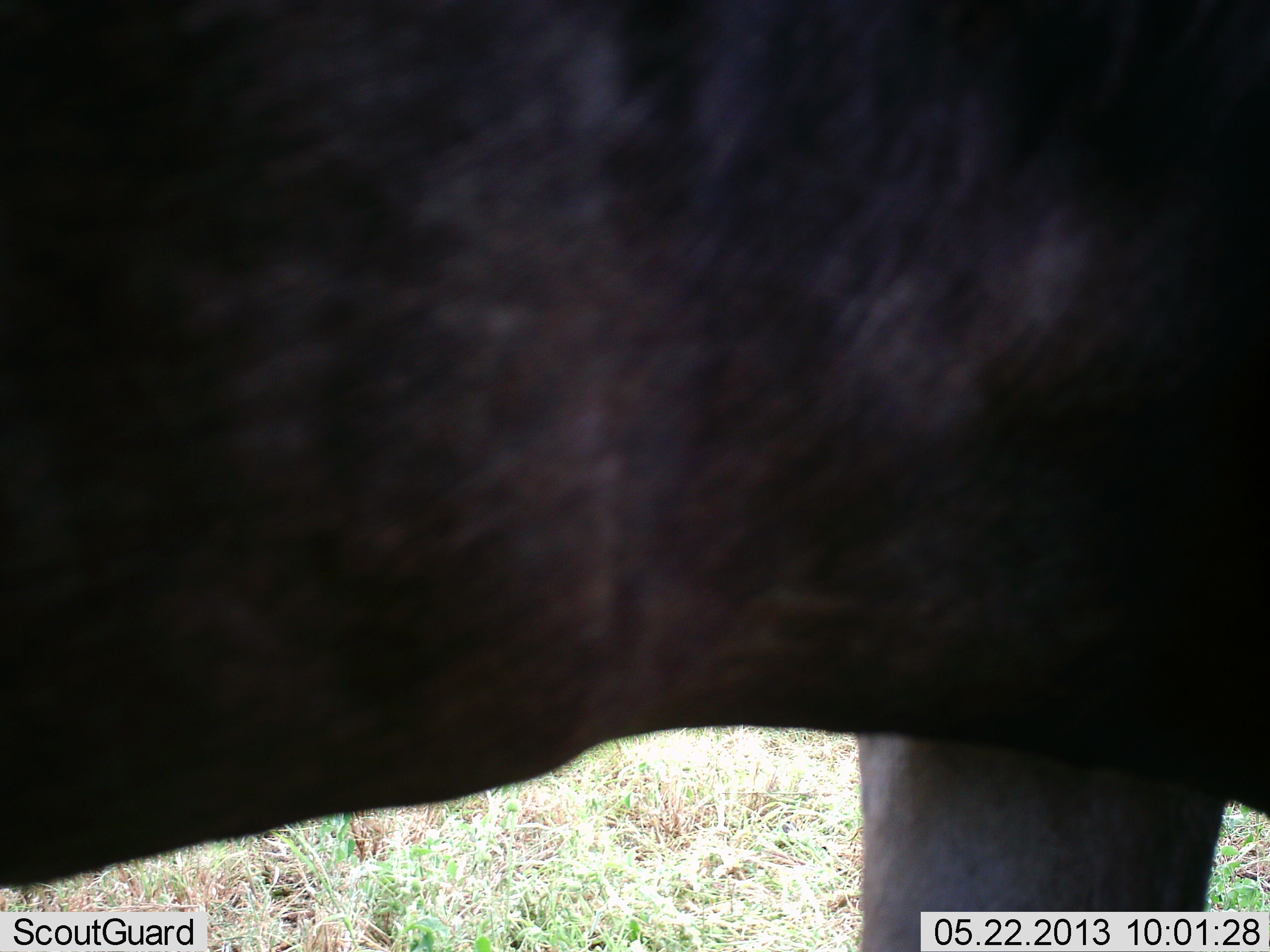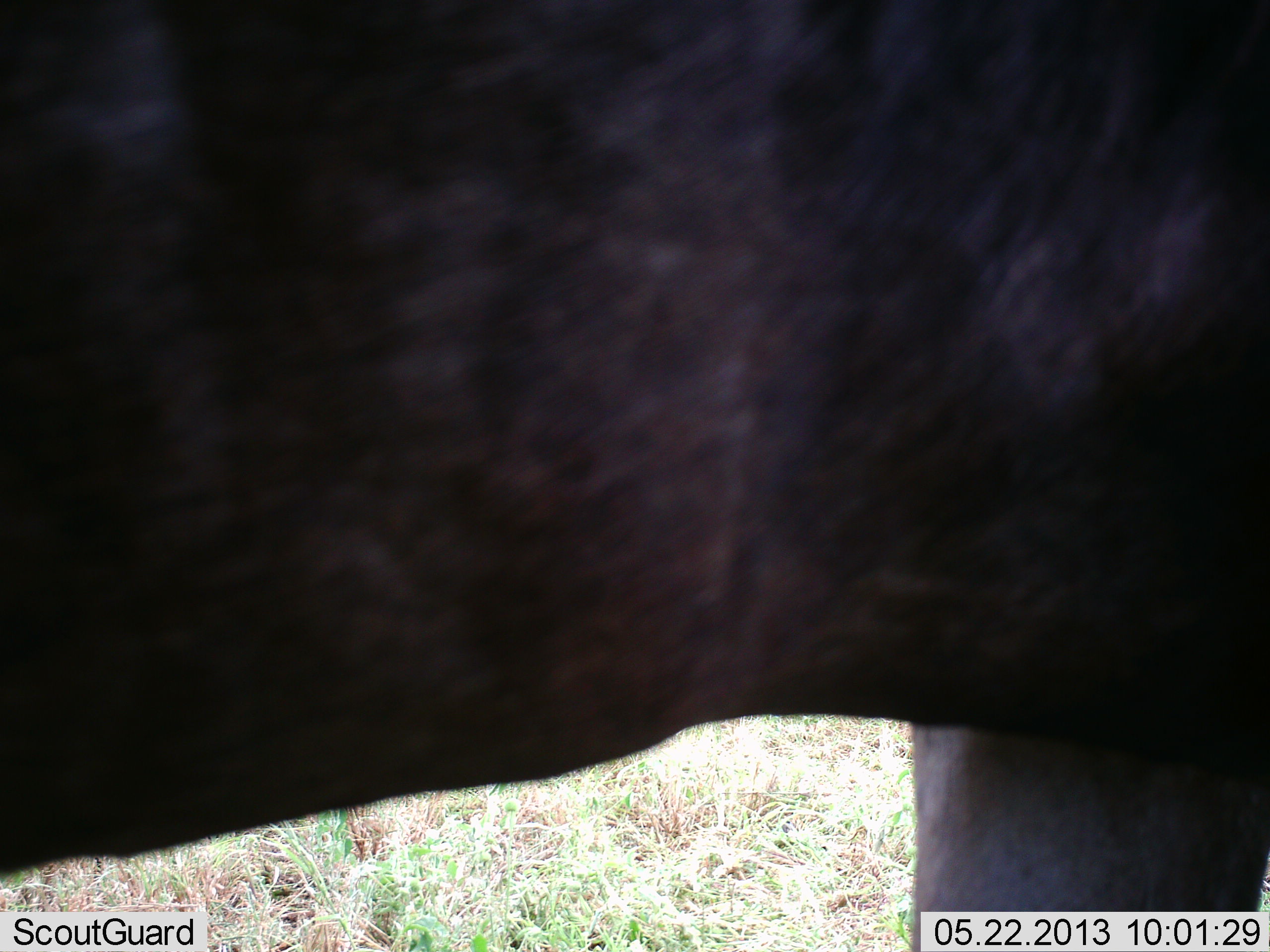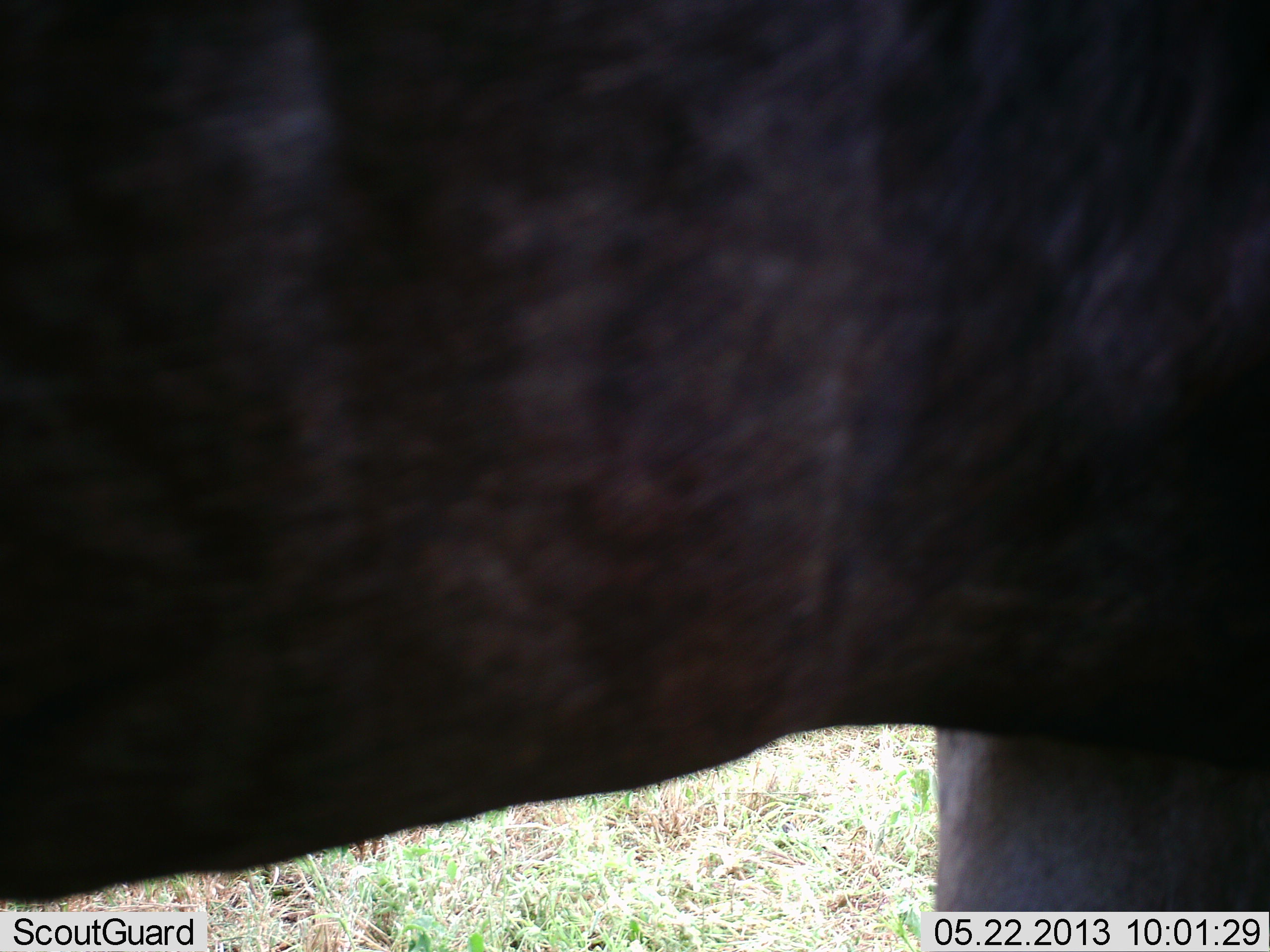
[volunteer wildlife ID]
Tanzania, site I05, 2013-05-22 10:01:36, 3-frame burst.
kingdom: Animalia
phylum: Chordata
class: Mammalia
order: Artiodactyla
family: Bovidae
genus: Connochaetes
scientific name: Connochaetes taurinus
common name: blue wildebeest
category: wildebeest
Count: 1.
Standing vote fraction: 94%.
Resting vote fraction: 0%.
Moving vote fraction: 6%.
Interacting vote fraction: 0%.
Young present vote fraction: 0%.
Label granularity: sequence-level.